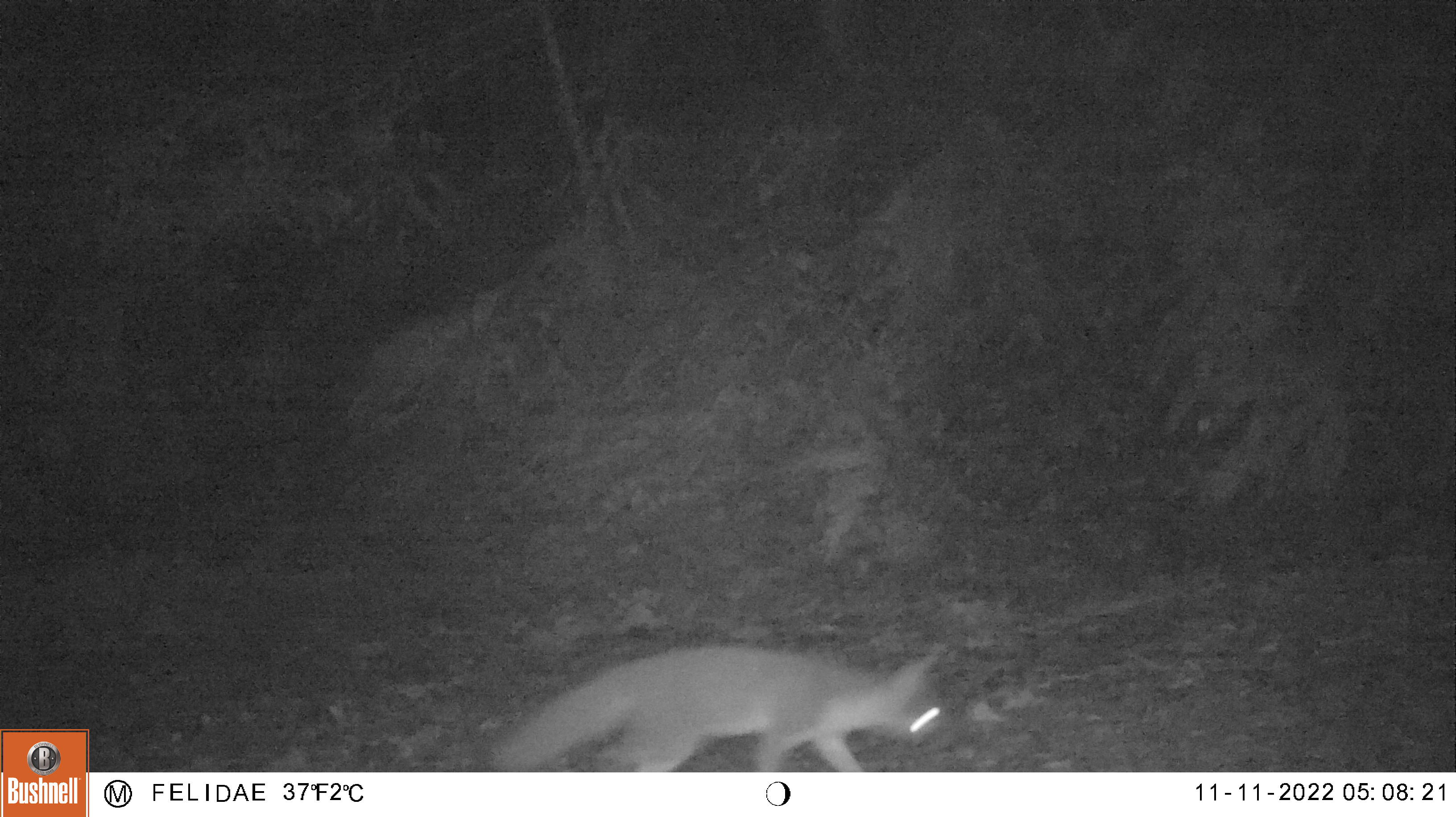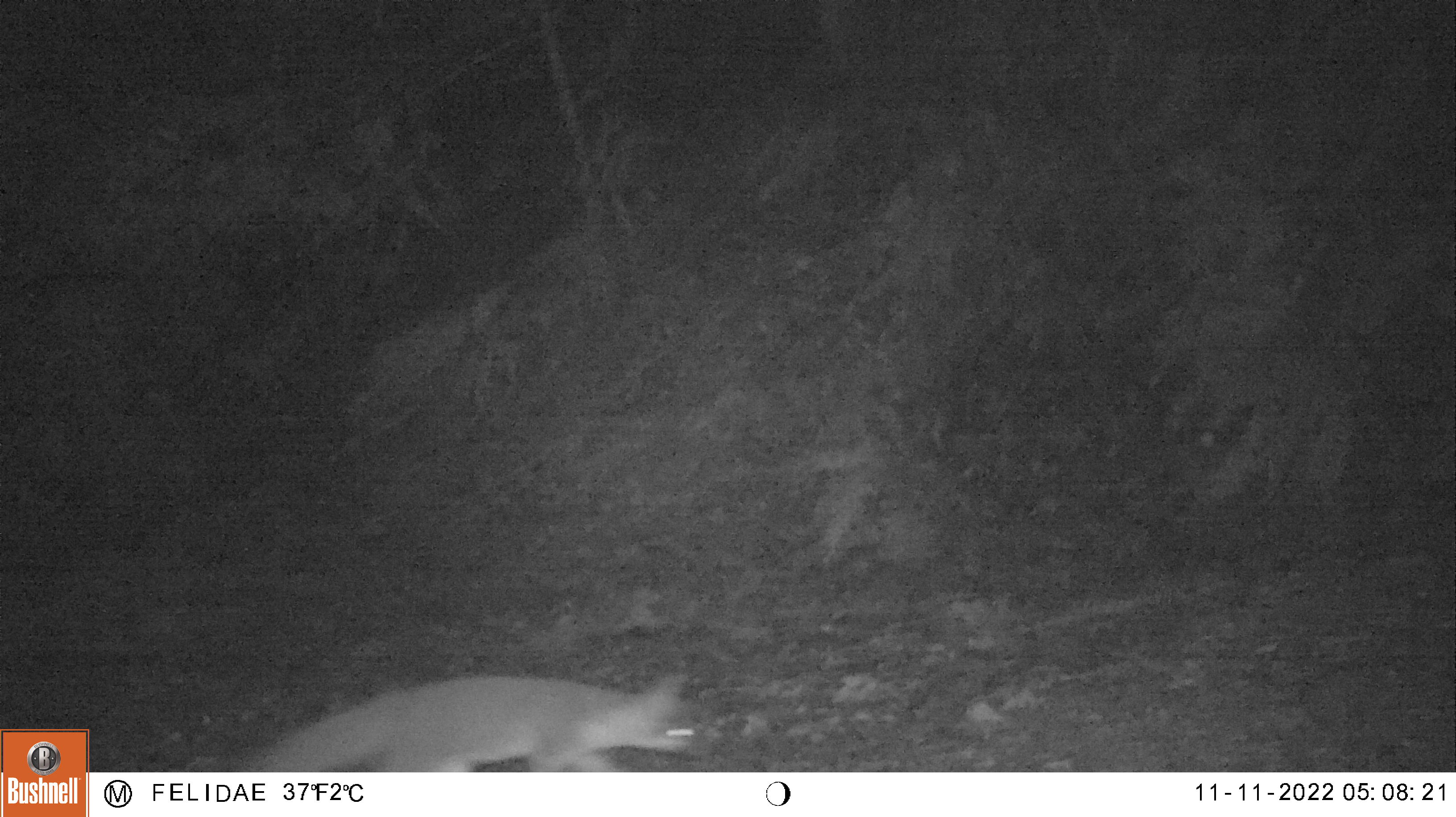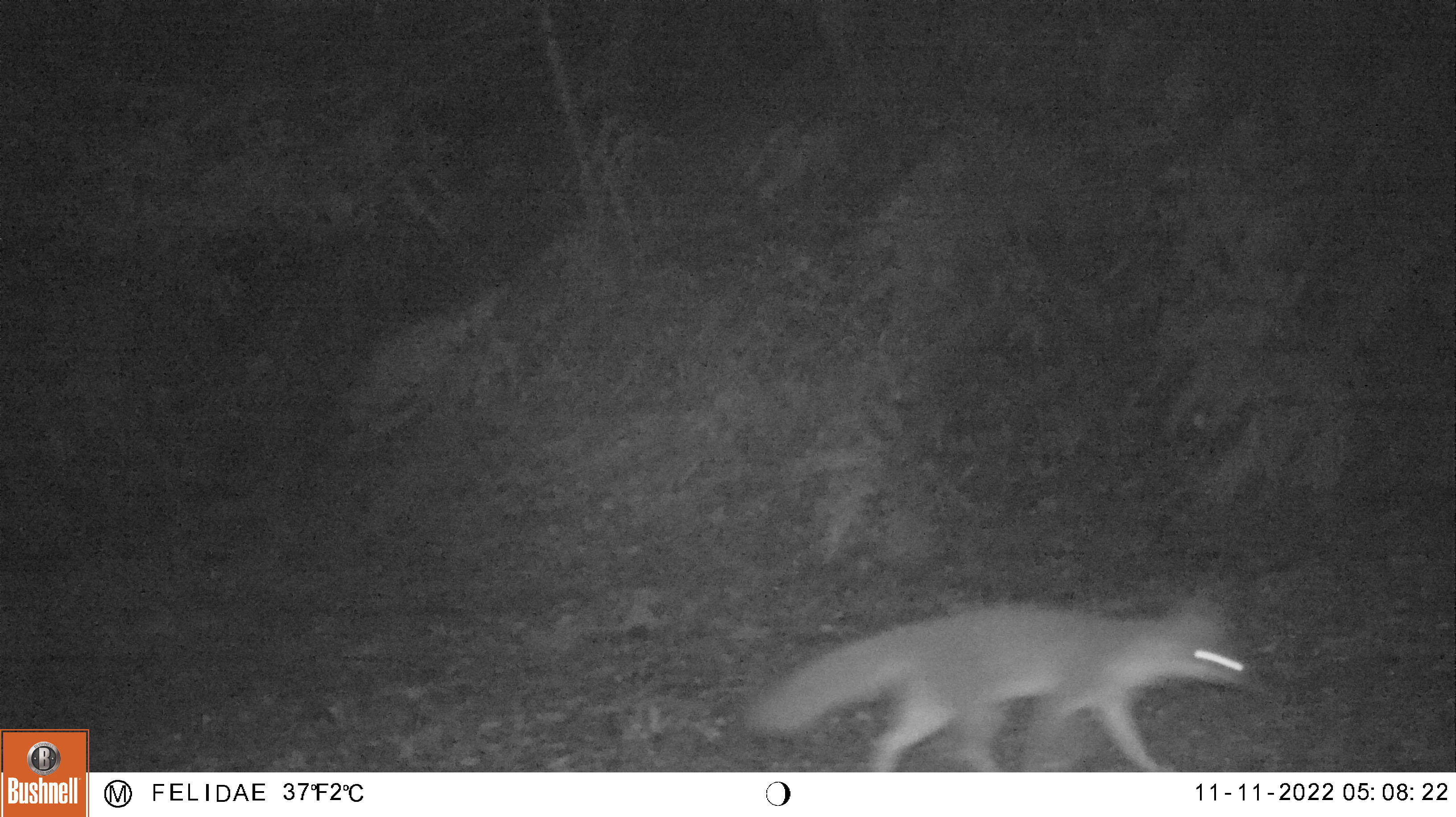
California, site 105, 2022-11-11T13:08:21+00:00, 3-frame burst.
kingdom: Animalia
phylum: Chordata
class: Mammalia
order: Carnivora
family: Canidae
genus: Urocyon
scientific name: Urocyon cinereoargenteus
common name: gray fox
Gray fox (Urocyon cinereoargenteus).